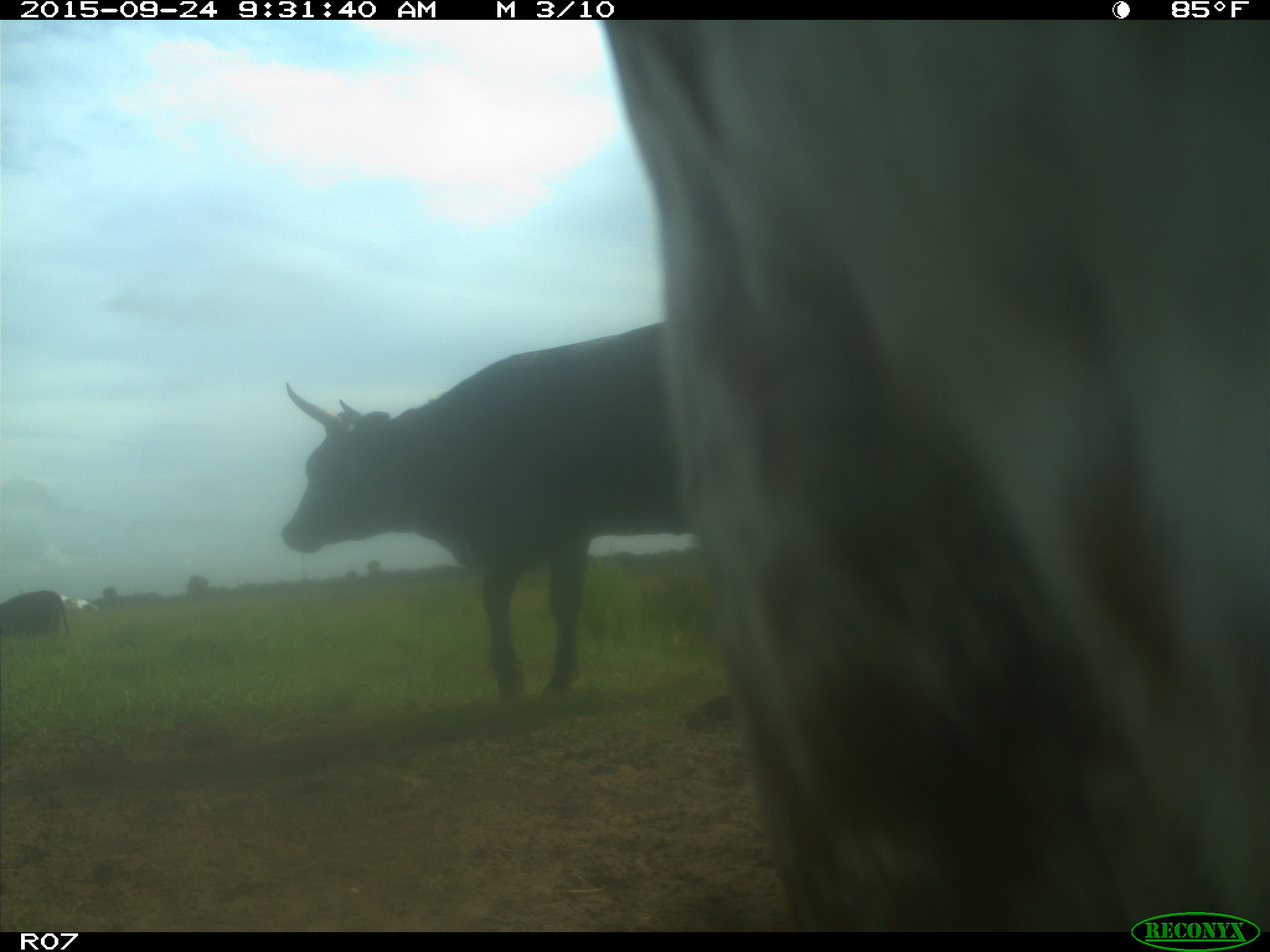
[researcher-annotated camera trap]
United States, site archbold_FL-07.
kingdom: Animalia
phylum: Chordata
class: Mammalia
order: Artiodactyla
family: Bovidae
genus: Bos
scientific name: Bos taurus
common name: domestic cow